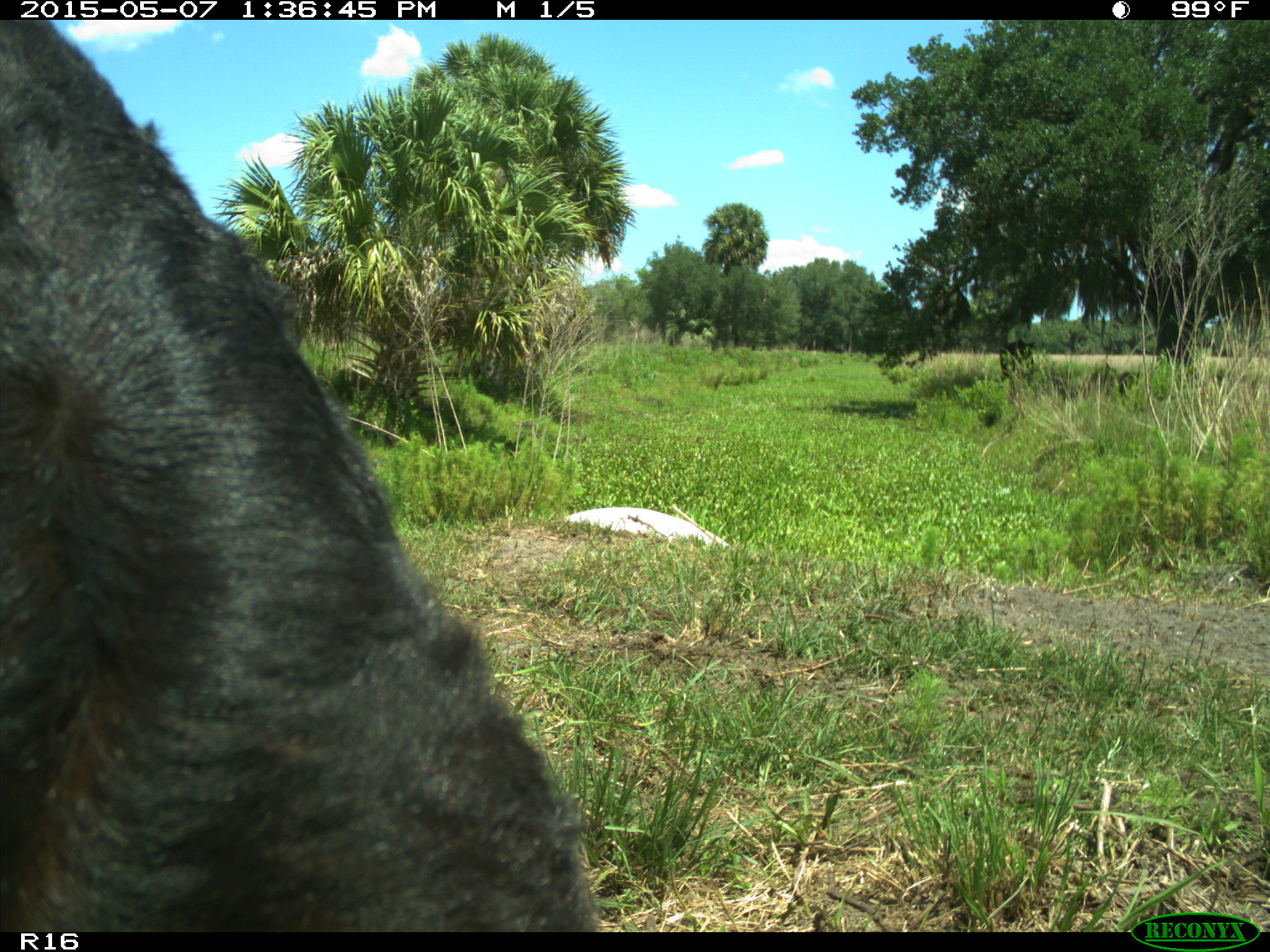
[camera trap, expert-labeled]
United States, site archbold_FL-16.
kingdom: Animalia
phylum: Chordata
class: Mammalia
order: Artiodactyla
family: Bovidae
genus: Bos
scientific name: Bos taurus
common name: domestic cow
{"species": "Bos taurus (domestic cow)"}